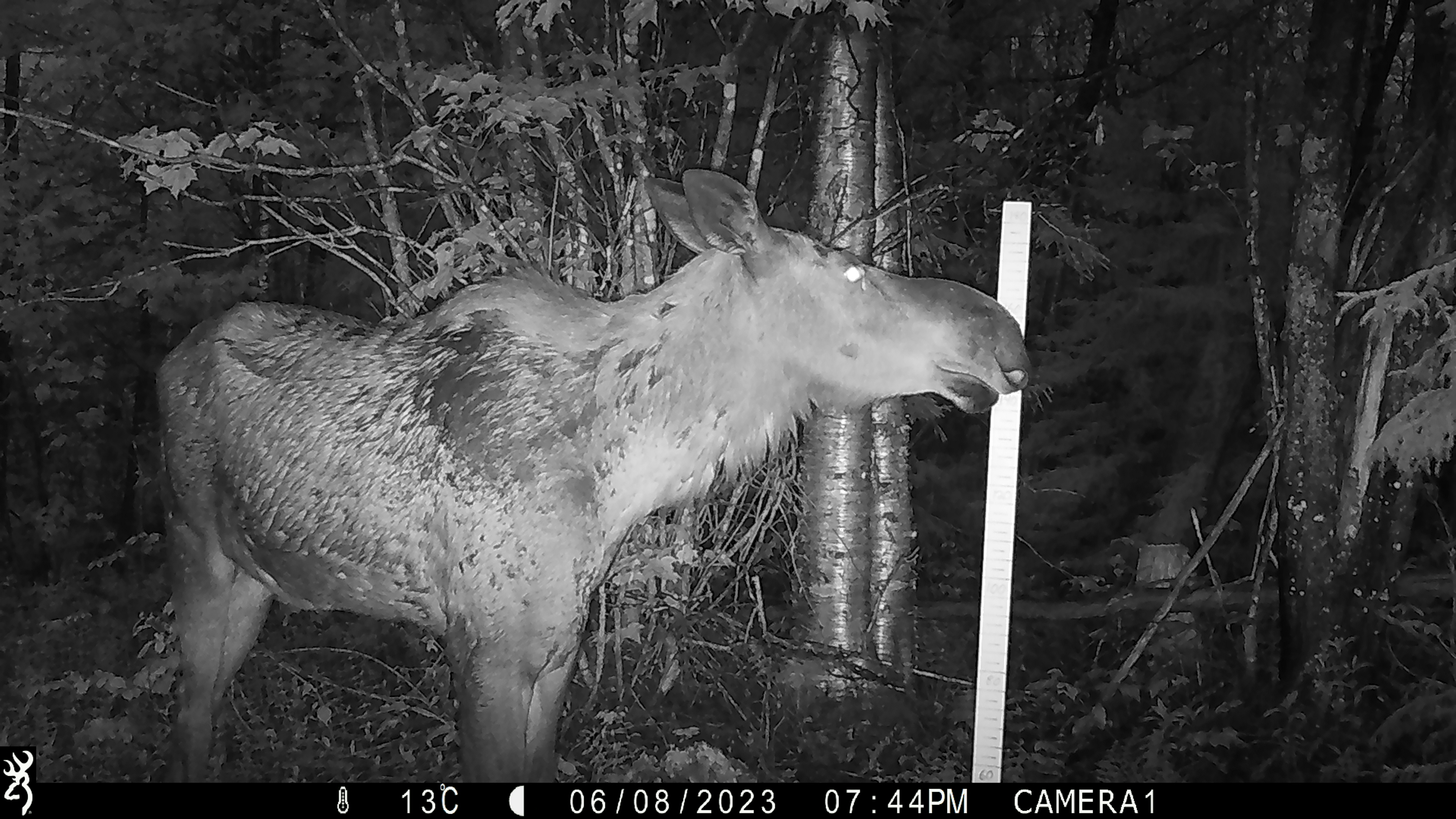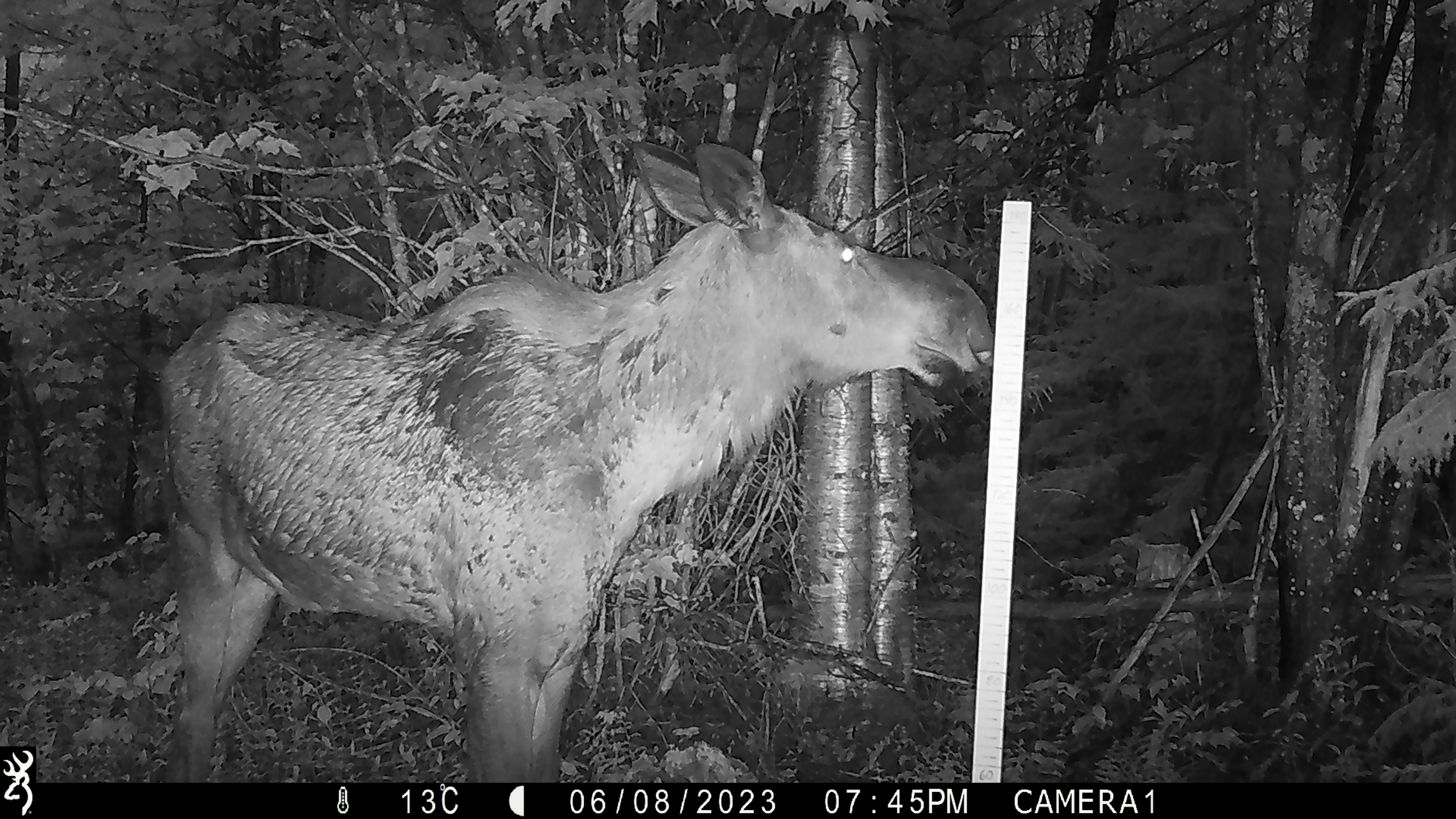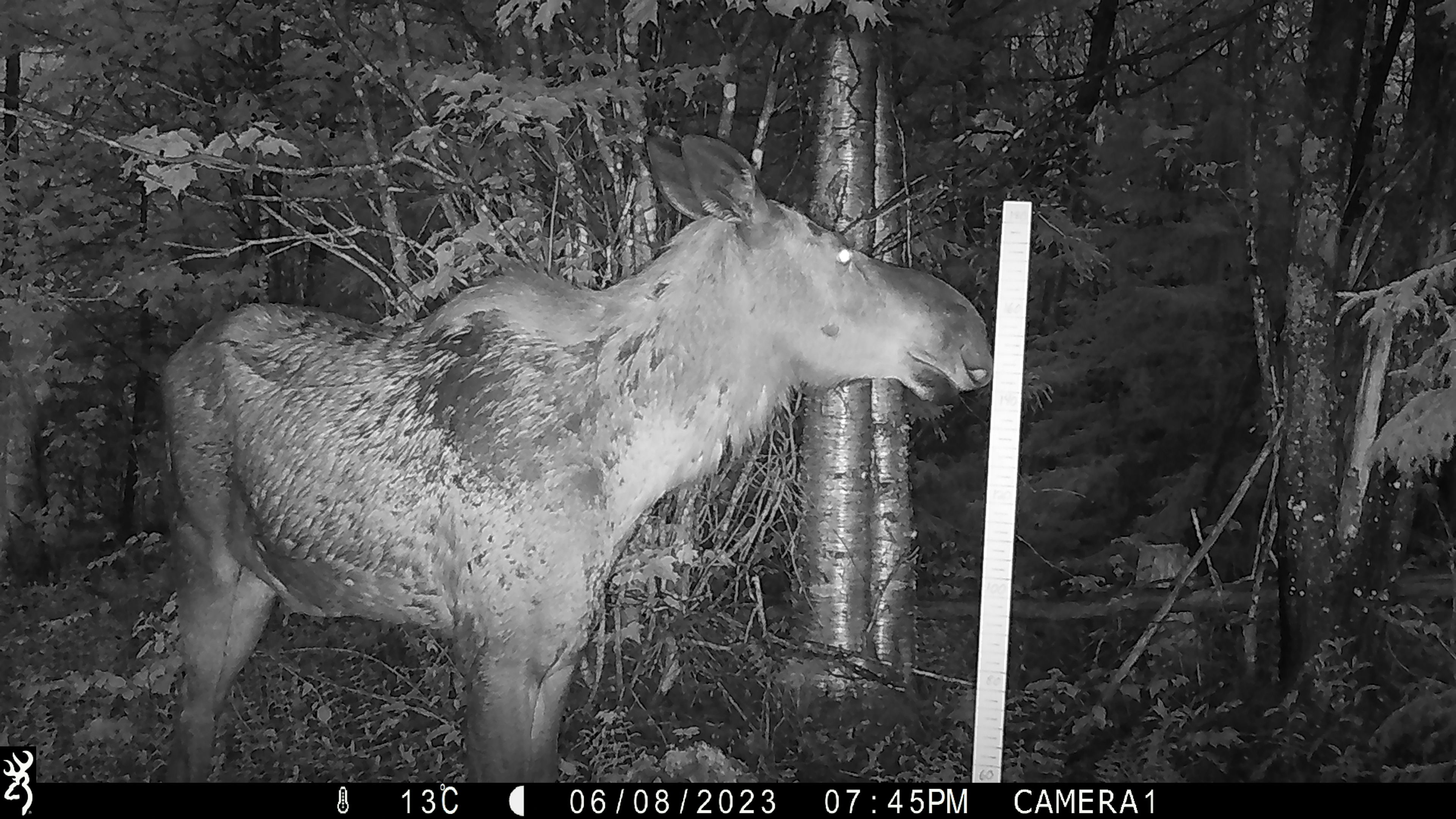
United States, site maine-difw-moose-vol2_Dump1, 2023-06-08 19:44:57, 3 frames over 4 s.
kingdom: Animalia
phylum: Chordata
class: Mammalia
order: Artiodactyla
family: Cervidae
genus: Alces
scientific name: Alces alces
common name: moose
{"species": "moose (Alces alces)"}